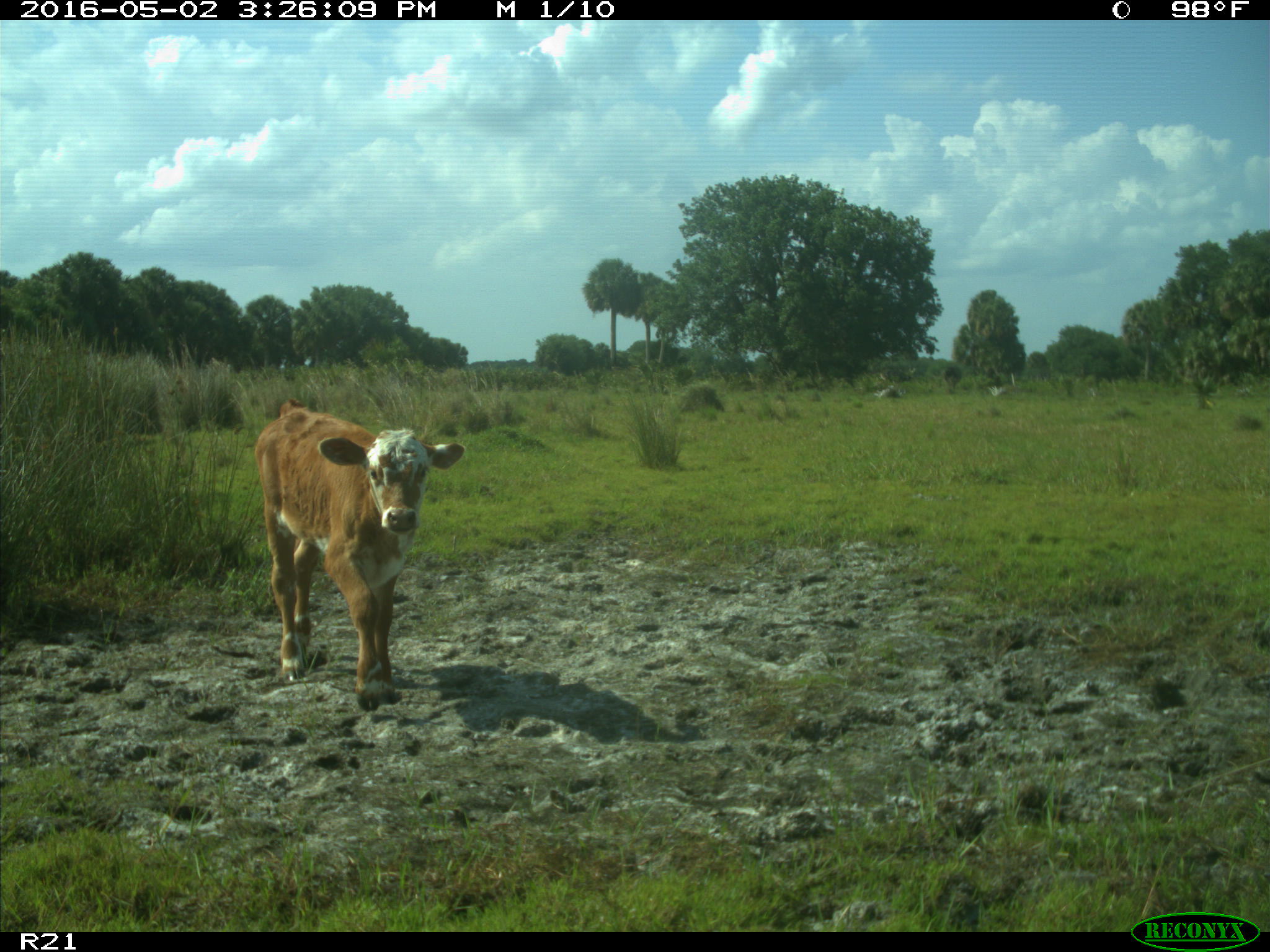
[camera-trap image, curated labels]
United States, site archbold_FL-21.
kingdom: Animalia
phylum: Chordata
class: Mammalia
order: Artiodactyla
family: Bovidae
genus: Bos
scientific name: Bos taurus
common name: domestic cow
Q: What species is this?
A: Bos taurus (domestic cow).